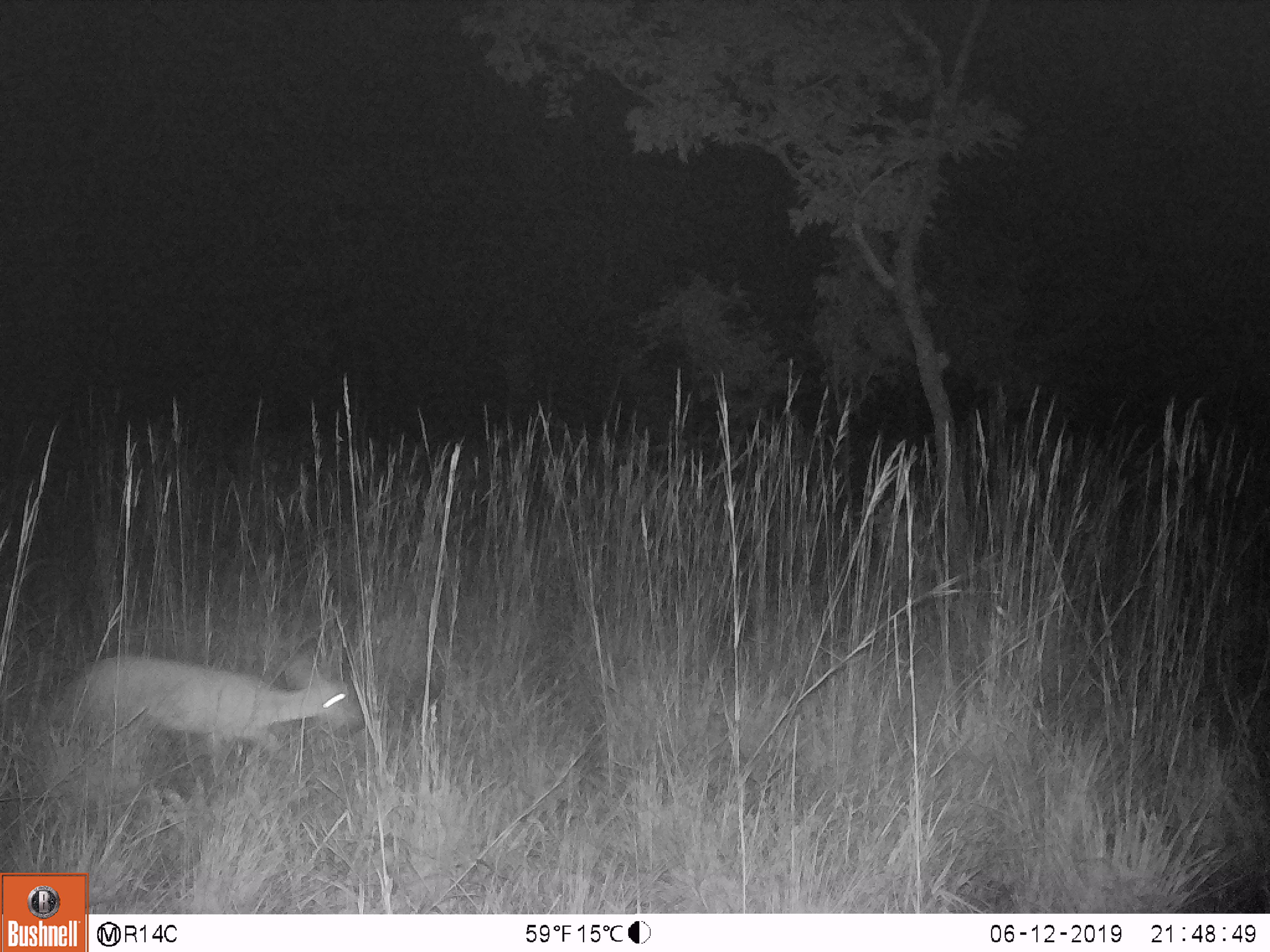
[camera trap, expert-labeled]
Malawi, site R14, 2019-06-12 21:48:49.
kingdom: Animalia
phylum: Chordata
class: Mammalia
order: Artiodactyla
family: Bovidae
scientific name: Antilopinae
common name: small antelope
Small antelope (Antilopinae), count 1.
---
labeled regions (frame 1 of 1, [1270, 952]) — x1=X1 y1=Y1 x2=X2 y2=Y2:
small antelope: x1=45 y1=647 x2=393 y2=785